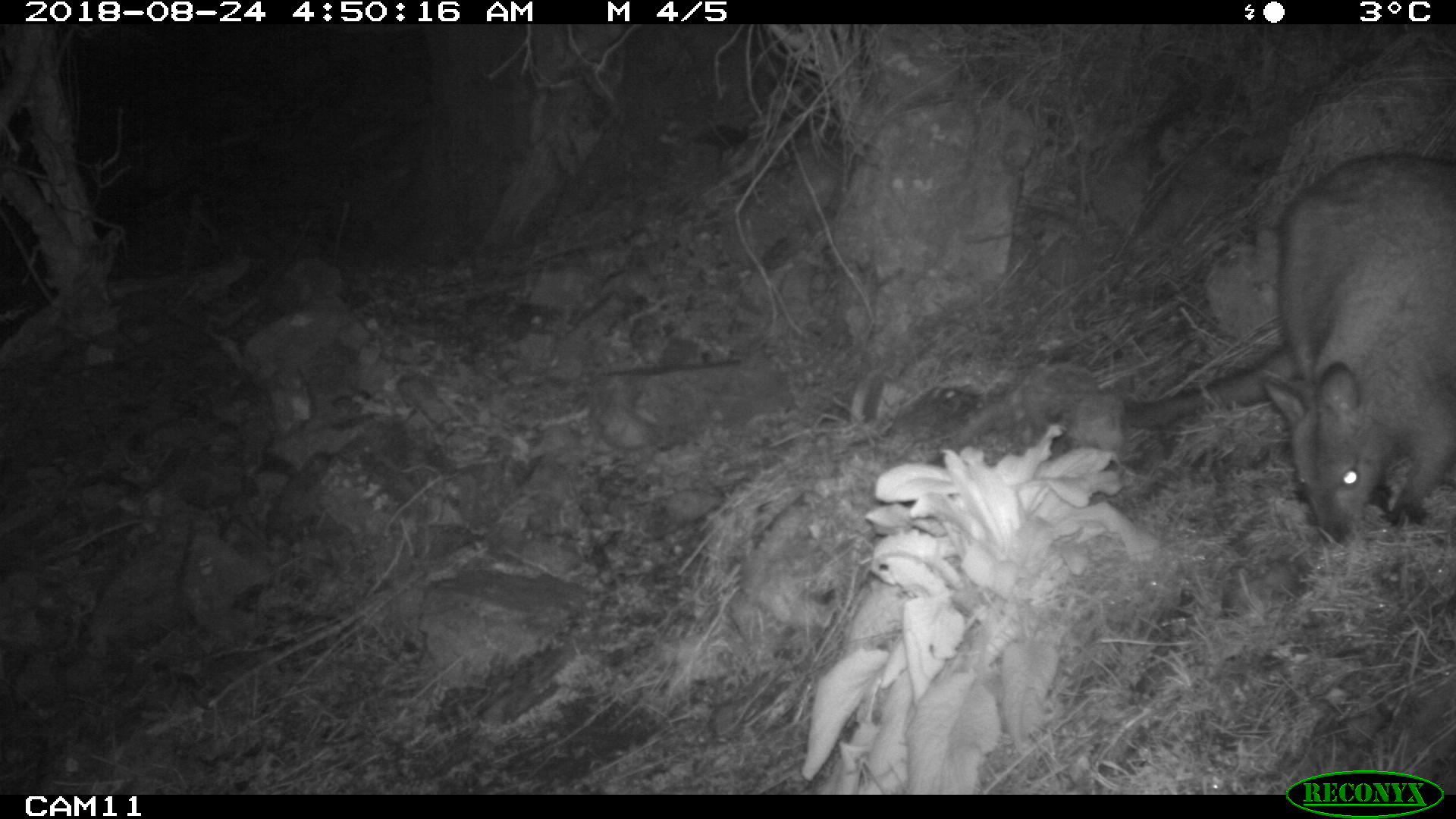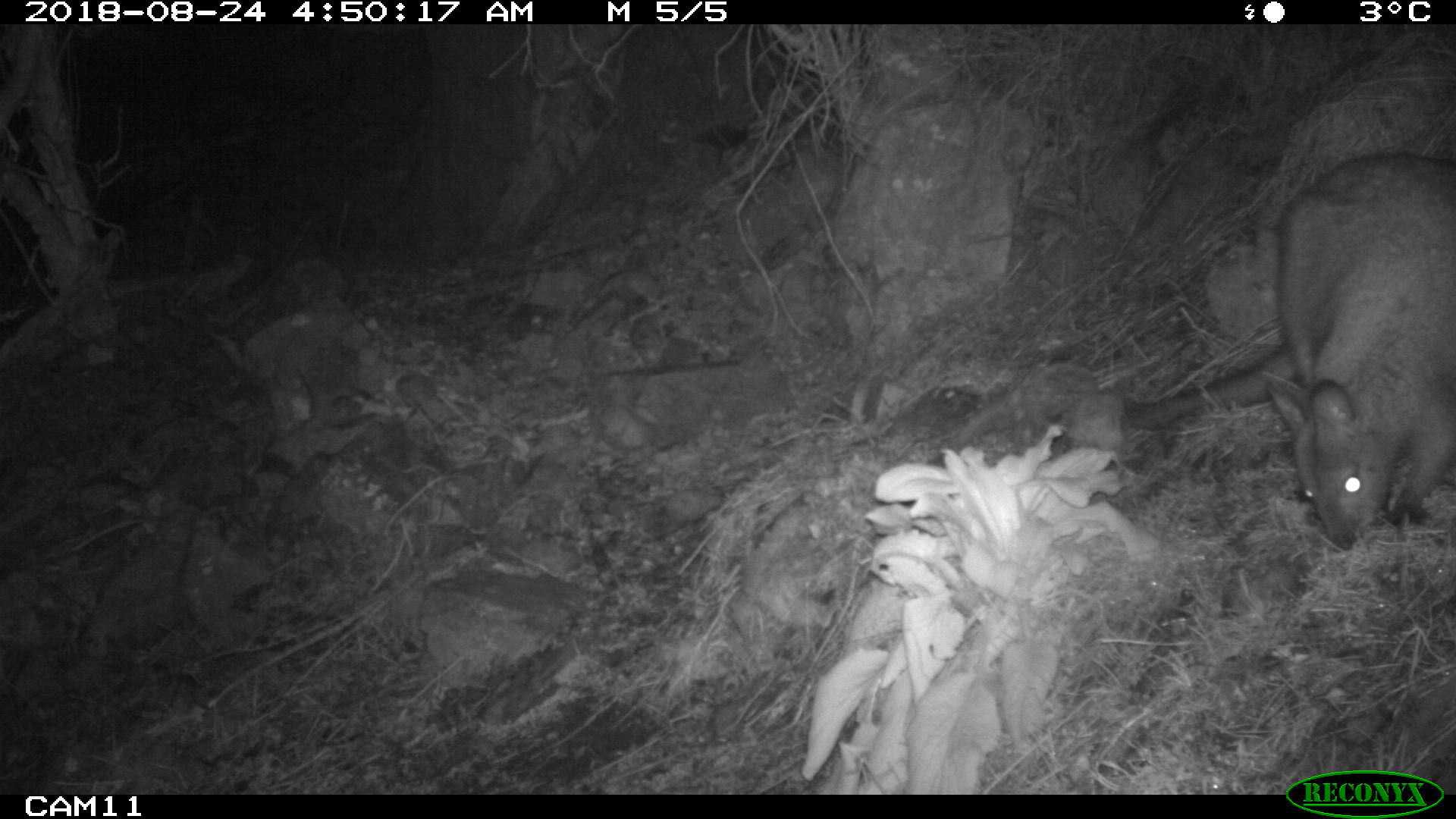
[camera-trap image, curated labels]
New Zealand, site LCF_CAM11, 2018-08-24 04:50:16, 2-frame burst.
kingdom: Animalia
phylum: Chordata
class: Mammalia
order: Diprotodontia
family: Macropodidae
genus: Notamacropus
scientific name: Notamacropus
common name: wallaby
Wallaby (Notamacropus).